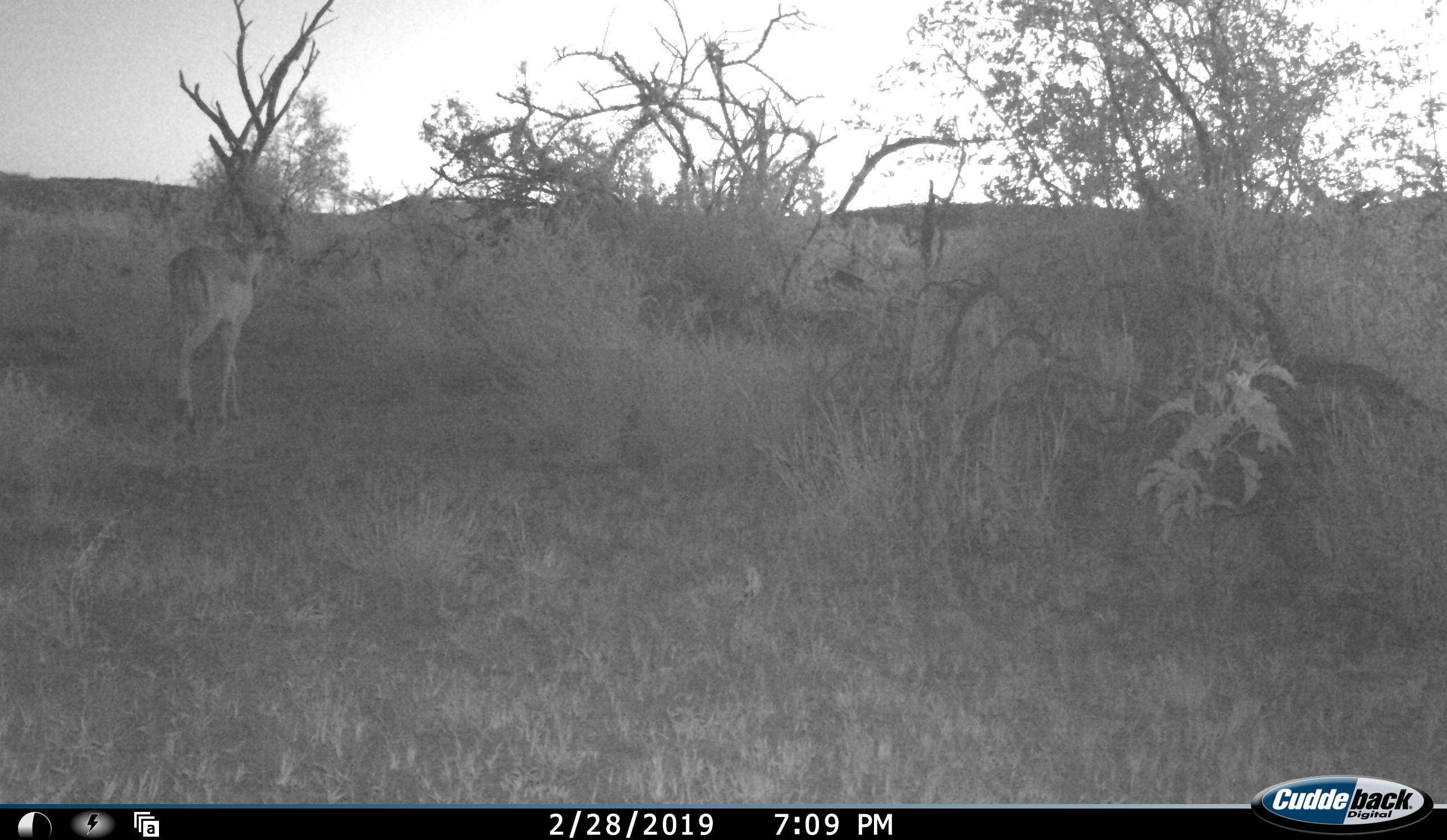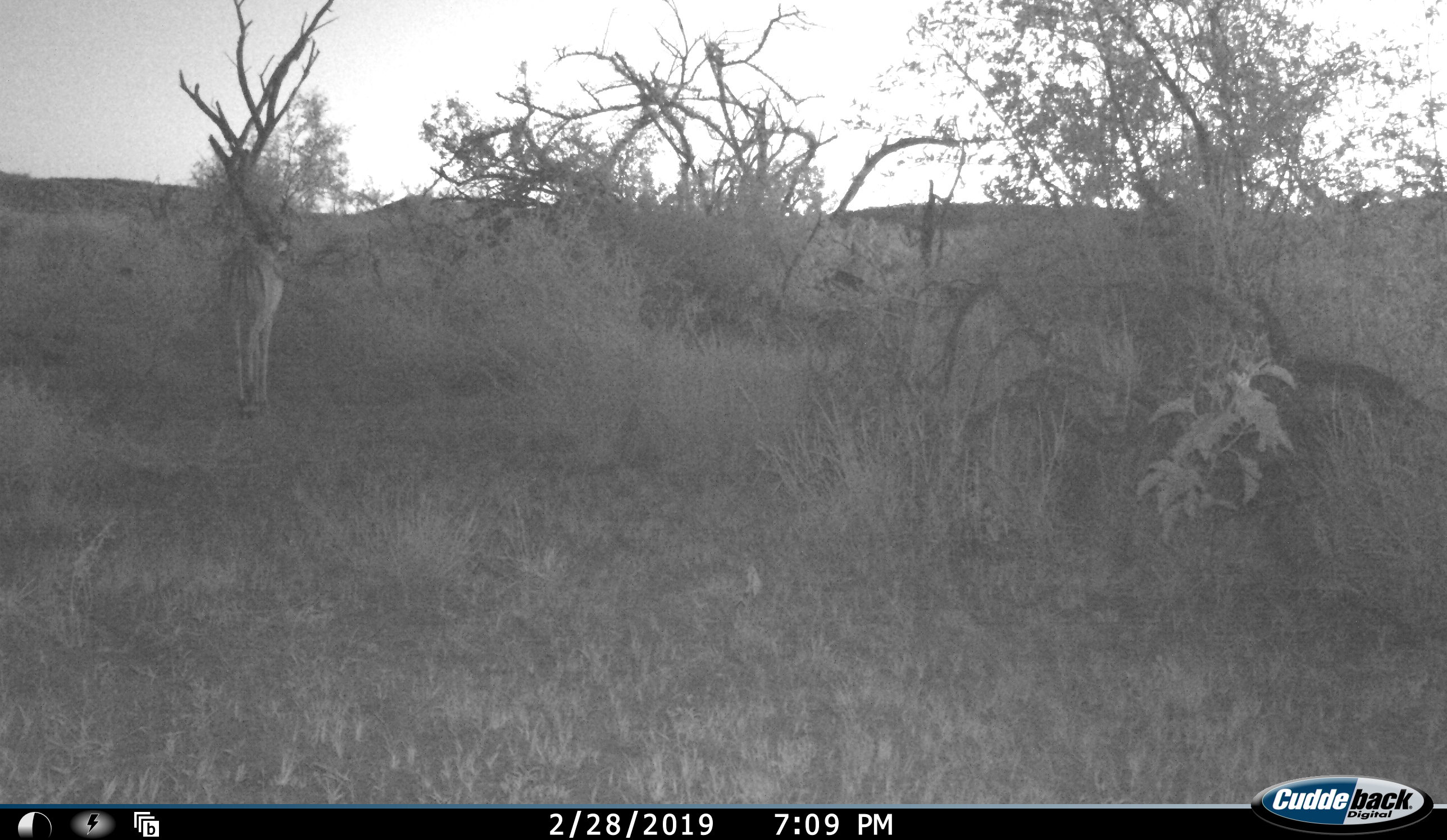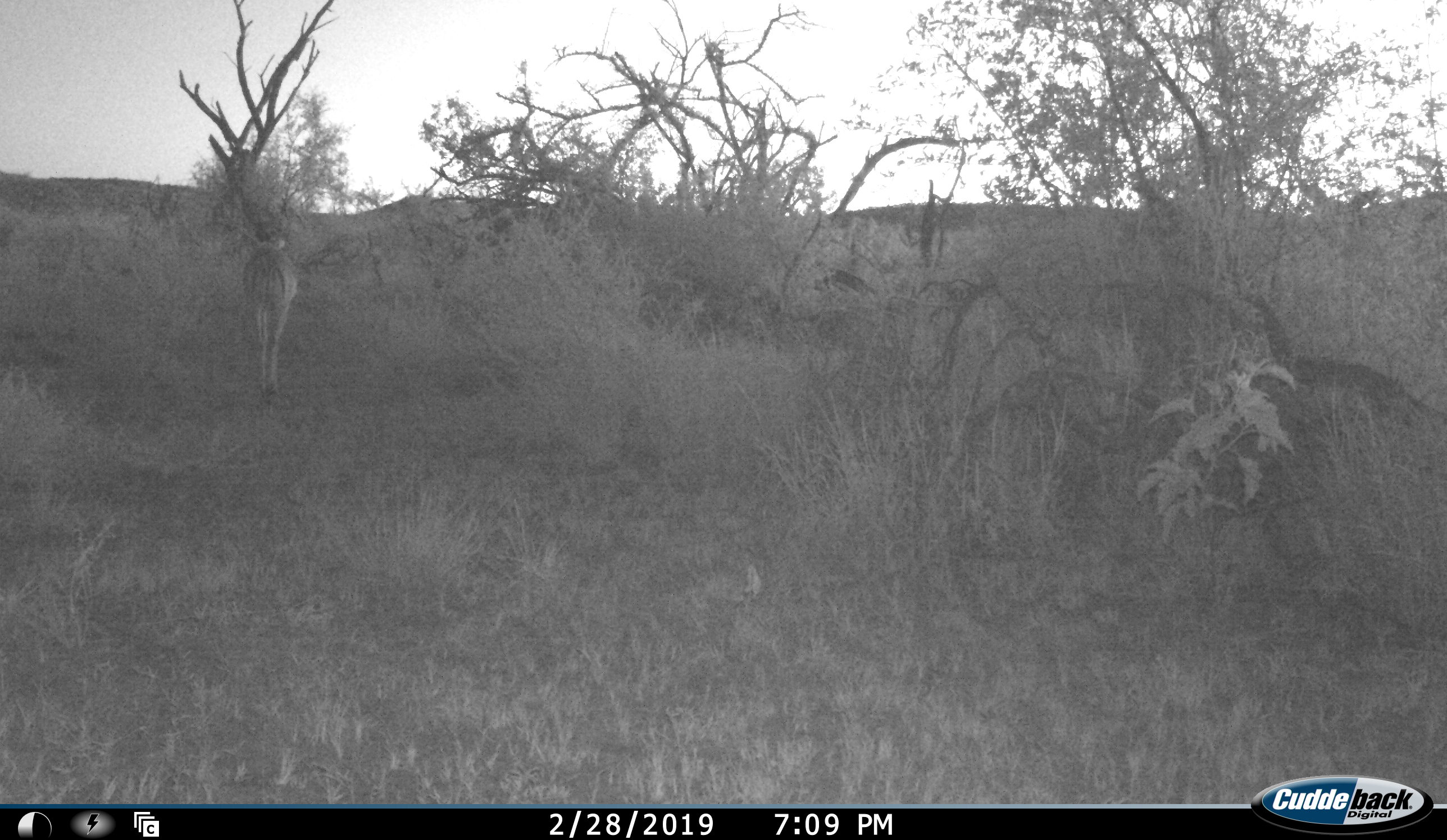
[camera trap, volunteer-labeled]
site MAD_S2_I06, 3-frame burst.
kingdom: Animalia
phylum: Chordata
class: Mammalia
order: Artiodactyla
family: Bovidae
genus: Aepyceros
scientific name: Aepyceros melampus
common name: impala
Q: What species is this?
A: Impala (Aepyceros melampus).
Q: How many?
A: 1.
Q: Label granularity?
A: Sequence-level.